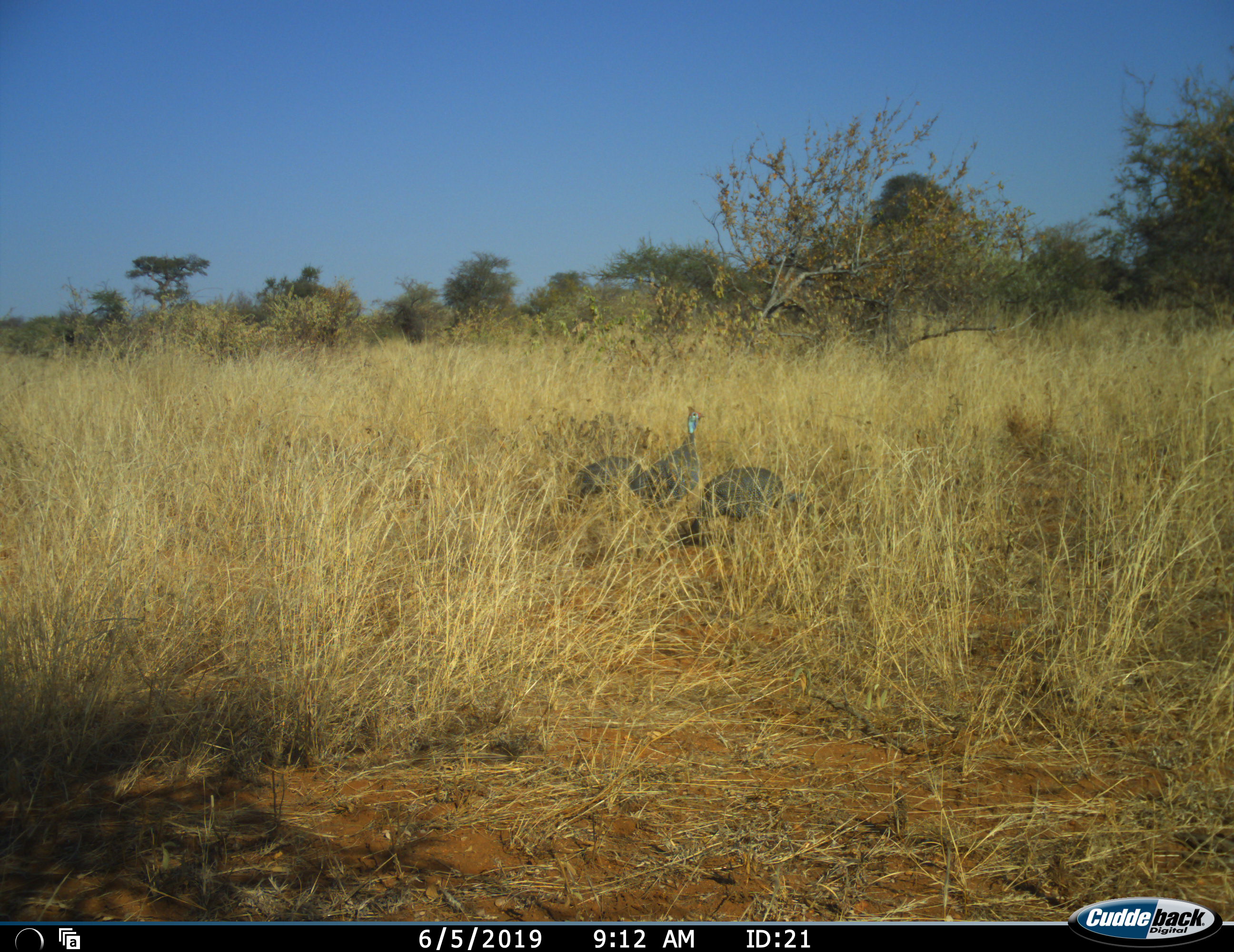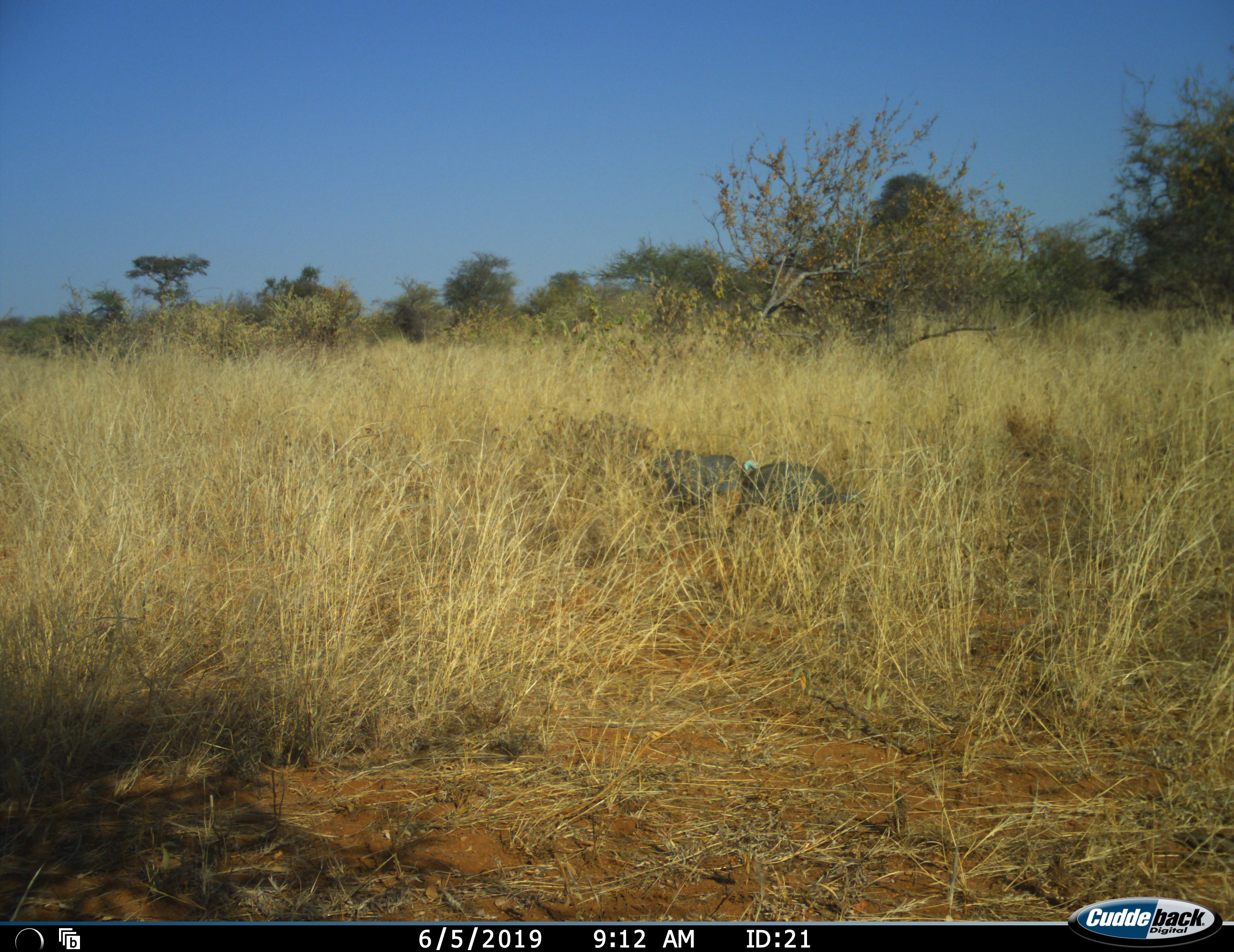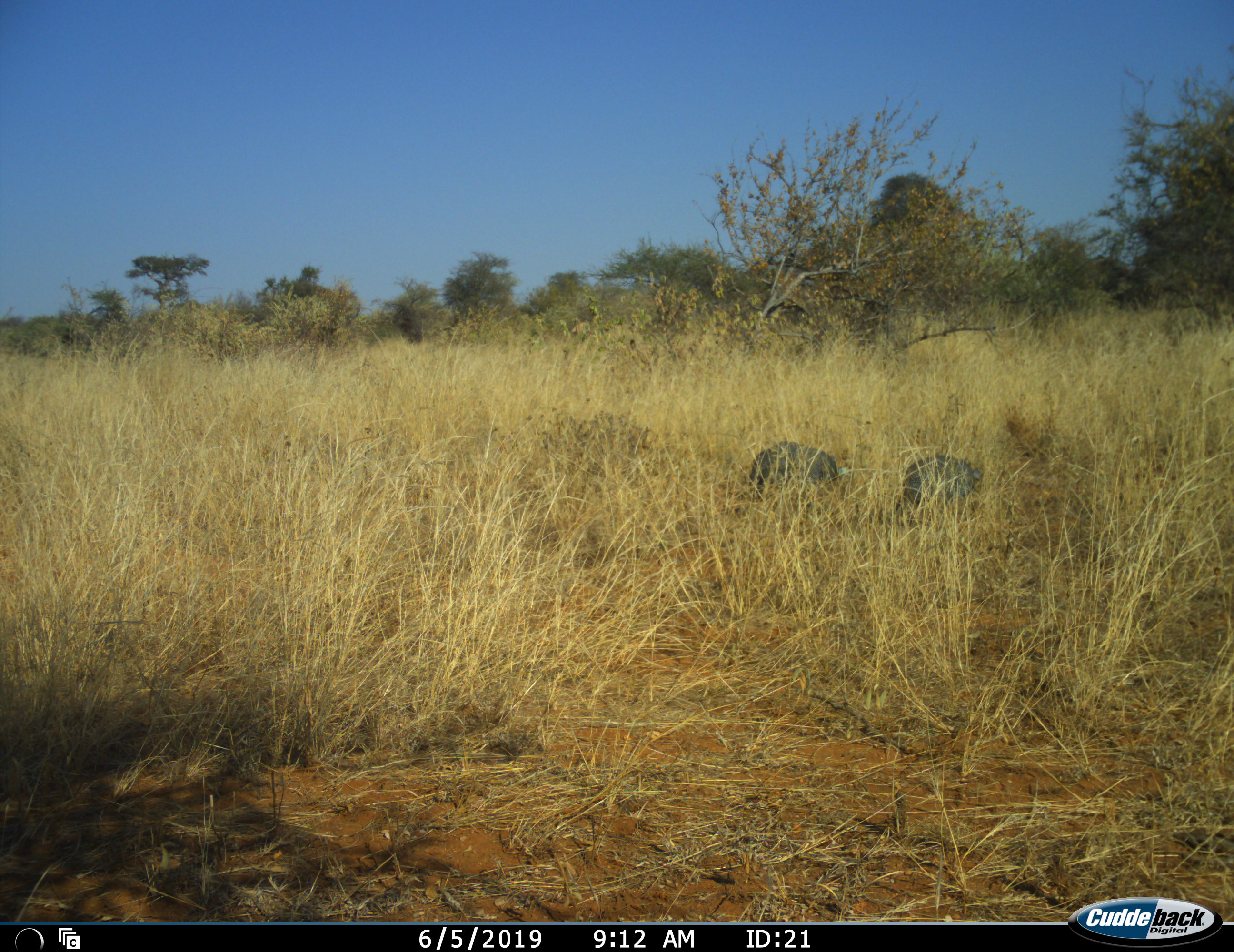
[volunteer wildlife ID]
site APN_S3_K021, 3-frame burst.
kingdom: Animalia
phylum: Chordata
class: Aves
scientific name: Aves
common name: bird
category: birdother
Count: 3.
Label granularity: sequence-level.